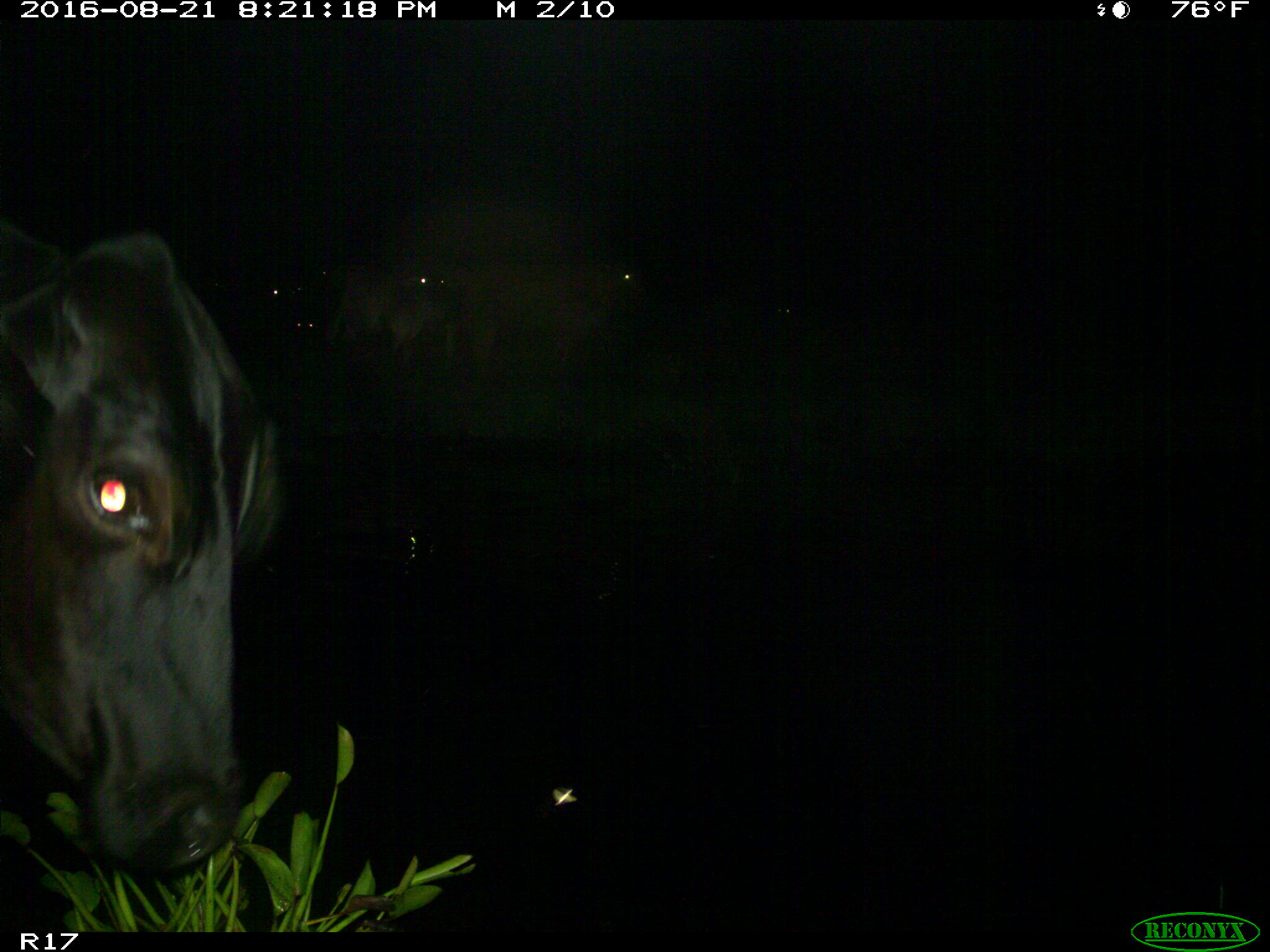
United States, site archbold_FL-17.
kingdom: Animalia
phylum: Chordata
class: Mammalia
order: Artiodactyla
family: Bovidae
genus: Bos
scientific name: Bos taurus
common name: domestic cow